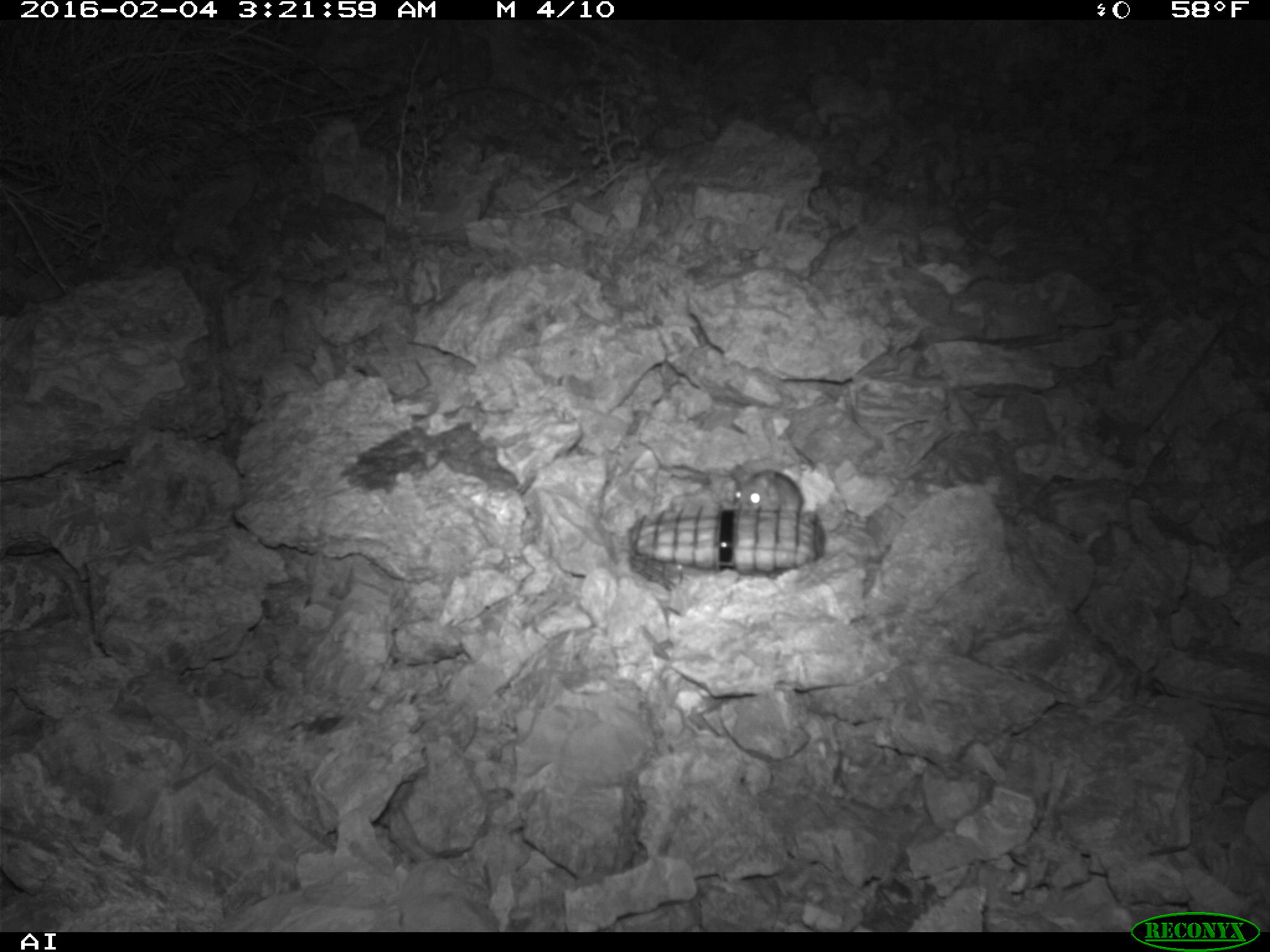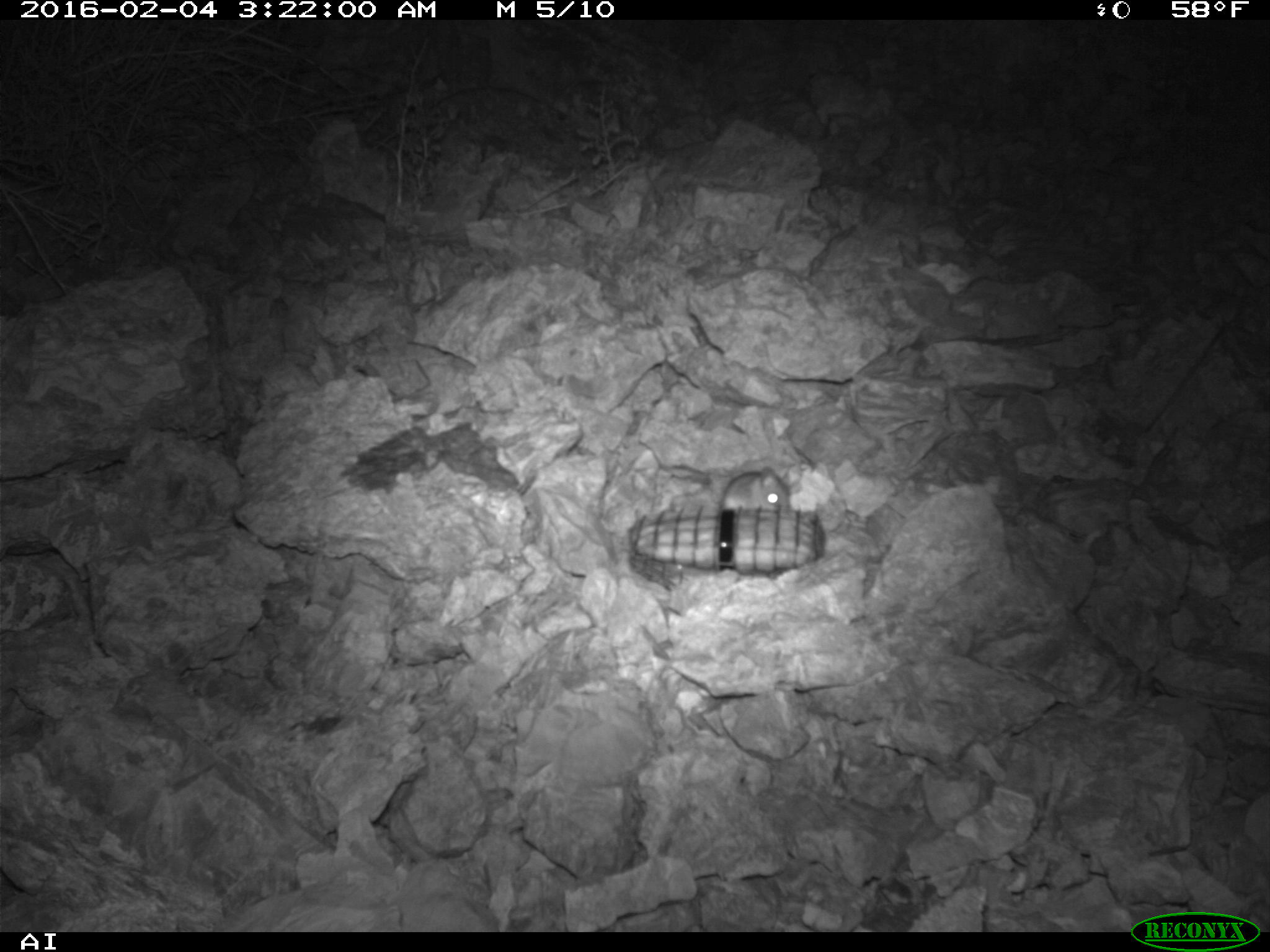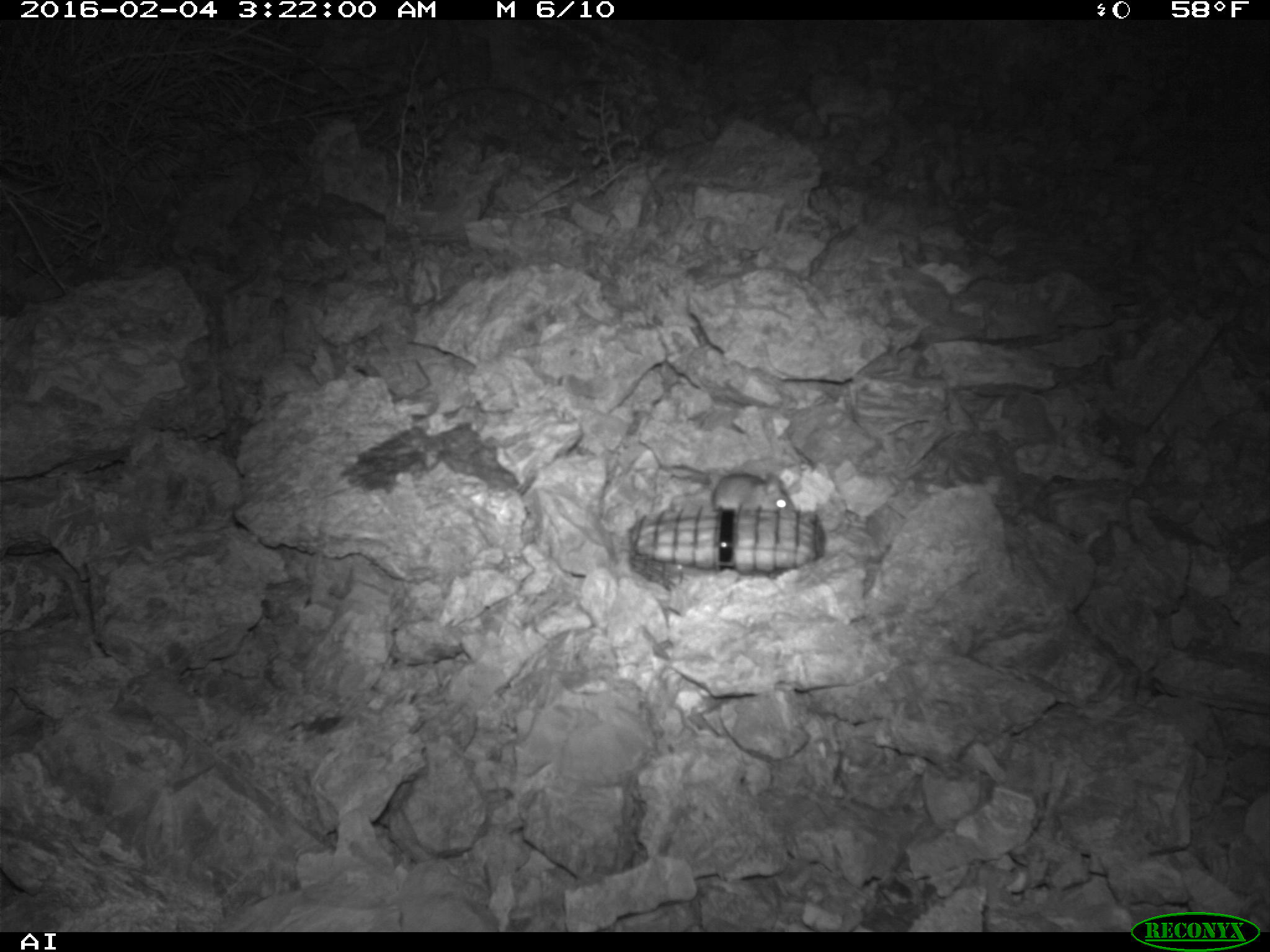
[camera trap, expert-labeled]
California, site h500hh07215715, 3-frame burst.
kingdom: Animalia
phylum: Chordata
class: Mammalia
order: Rodentia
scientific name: Rodentia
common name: rodent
Rodent (Rodentia).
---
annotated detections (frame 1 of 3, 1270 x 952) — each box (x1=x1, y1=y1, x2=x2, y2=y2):
rodent: (x1=726, y1=462, x2=807, y2=514)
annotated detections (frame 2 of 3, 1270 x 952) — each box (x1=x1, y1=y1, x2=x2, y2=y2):
rodent: (x1=718, y1=467, x2=792, y2=513)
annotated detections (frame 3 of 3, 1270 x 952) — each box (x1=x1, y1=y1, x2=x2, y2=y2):
rodent: (x1=712, y1=472, x2=795, y2=511)